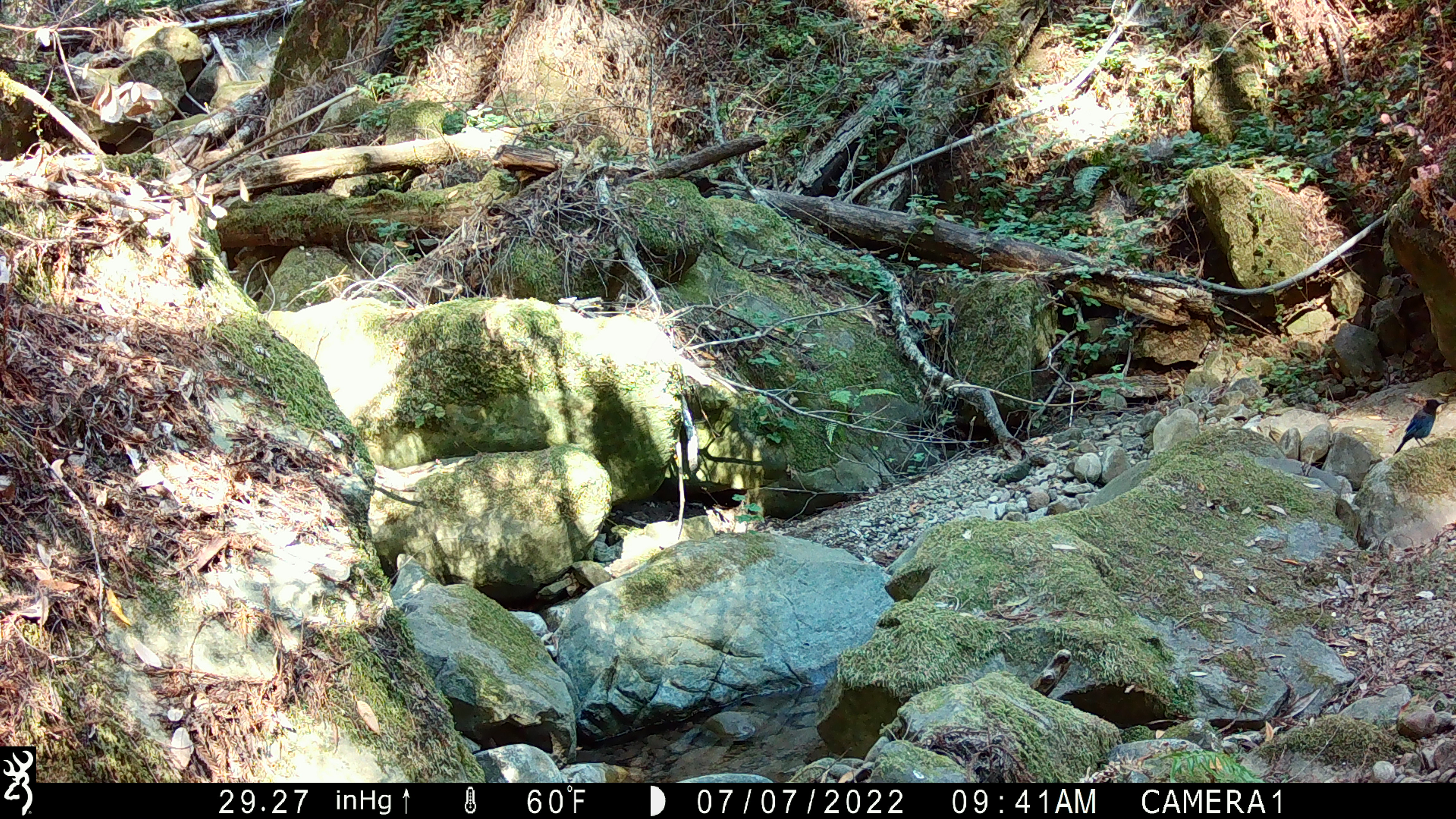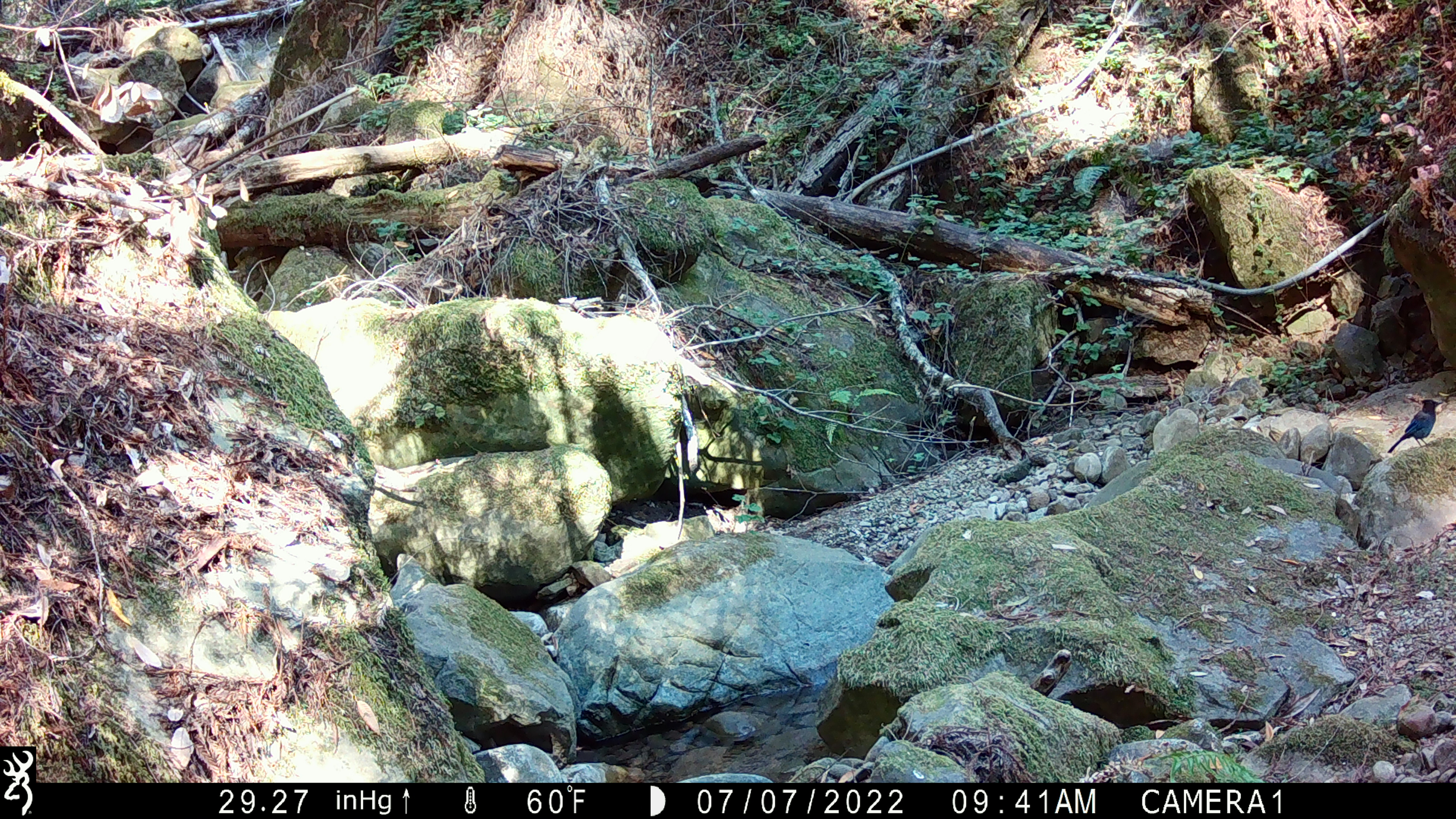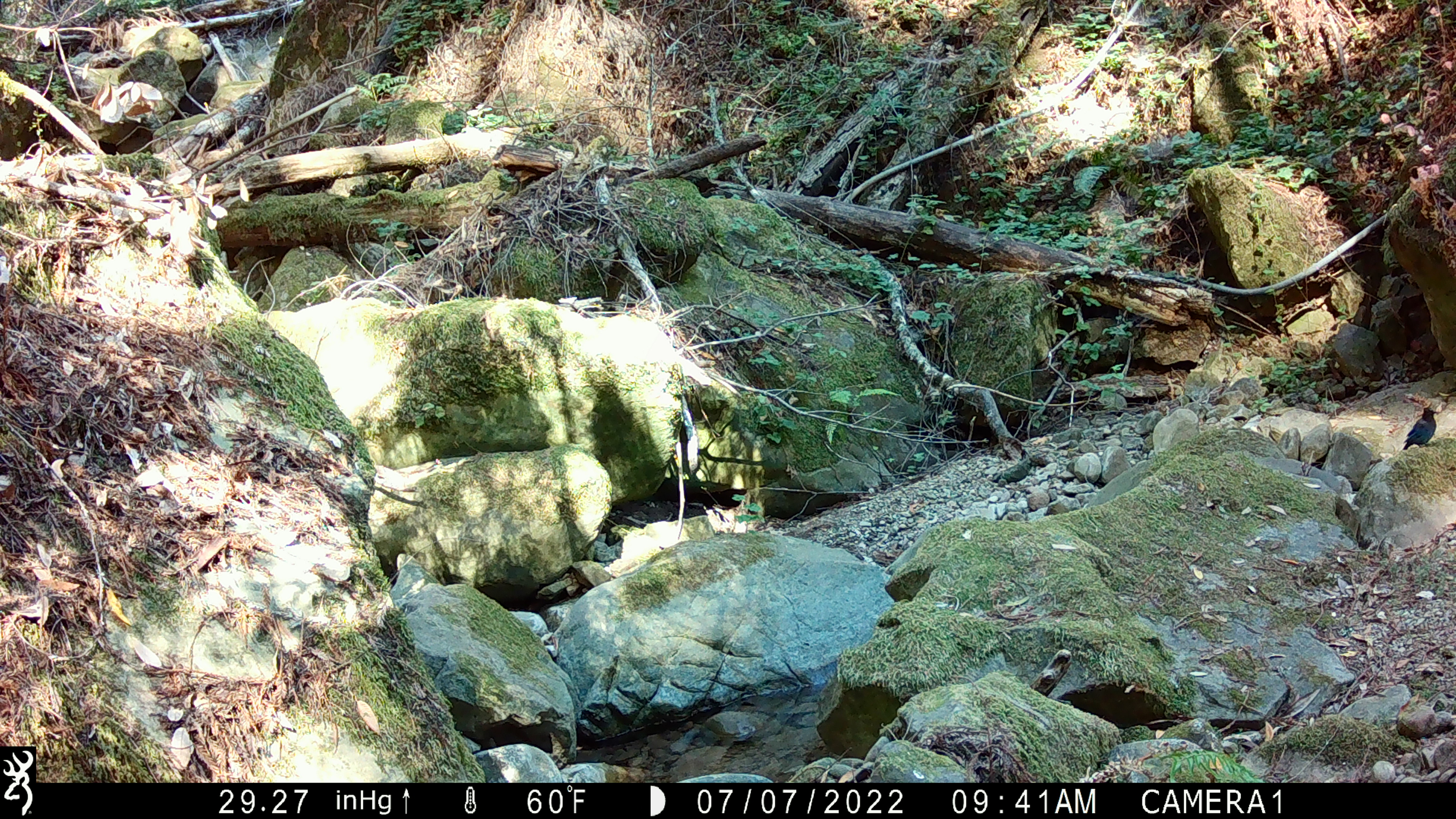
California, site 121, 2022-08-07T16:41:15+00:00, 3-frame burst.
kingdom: Animalia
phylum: Chordata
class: Aves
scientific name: Aves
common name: bird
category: unknown bird